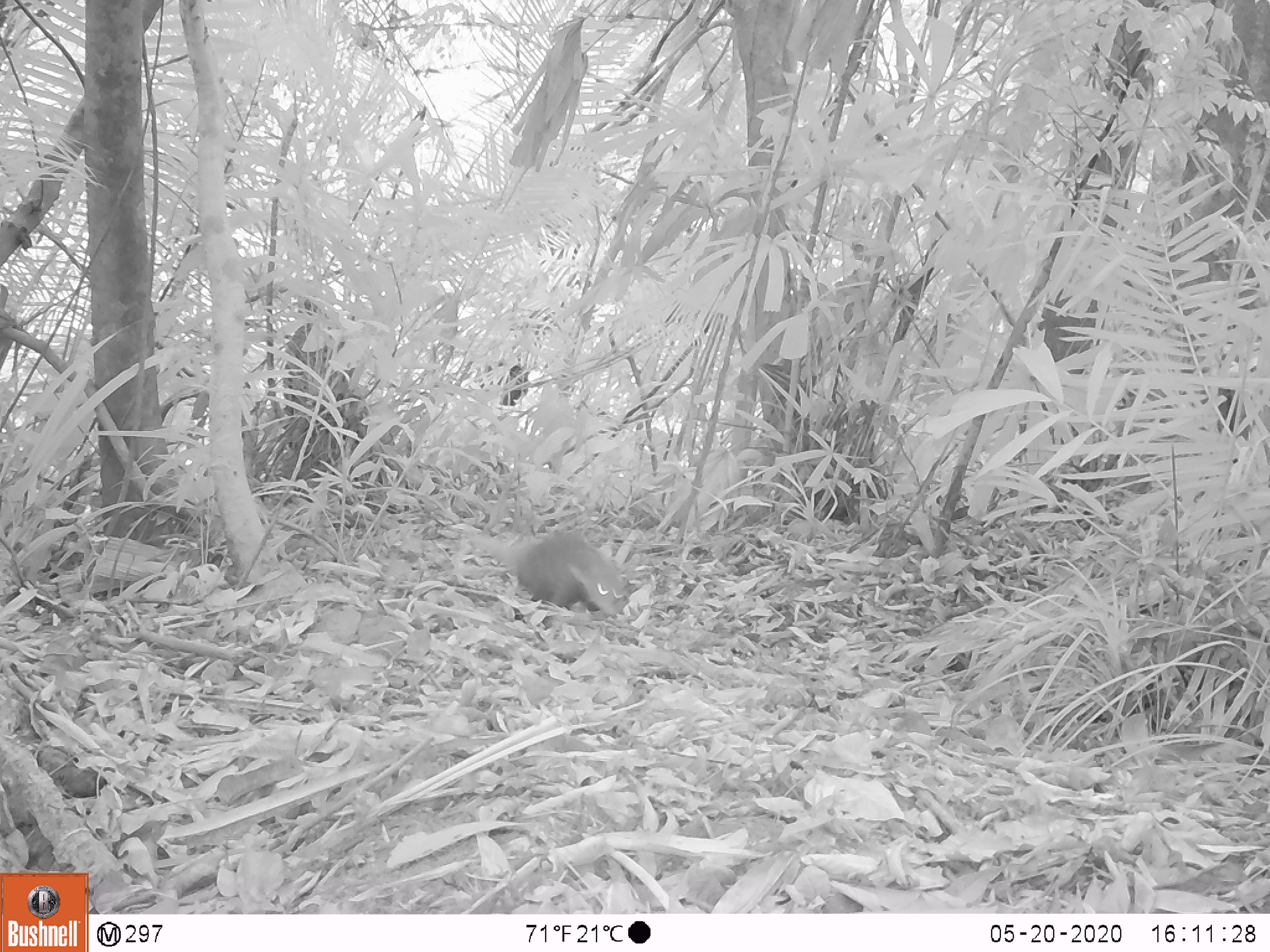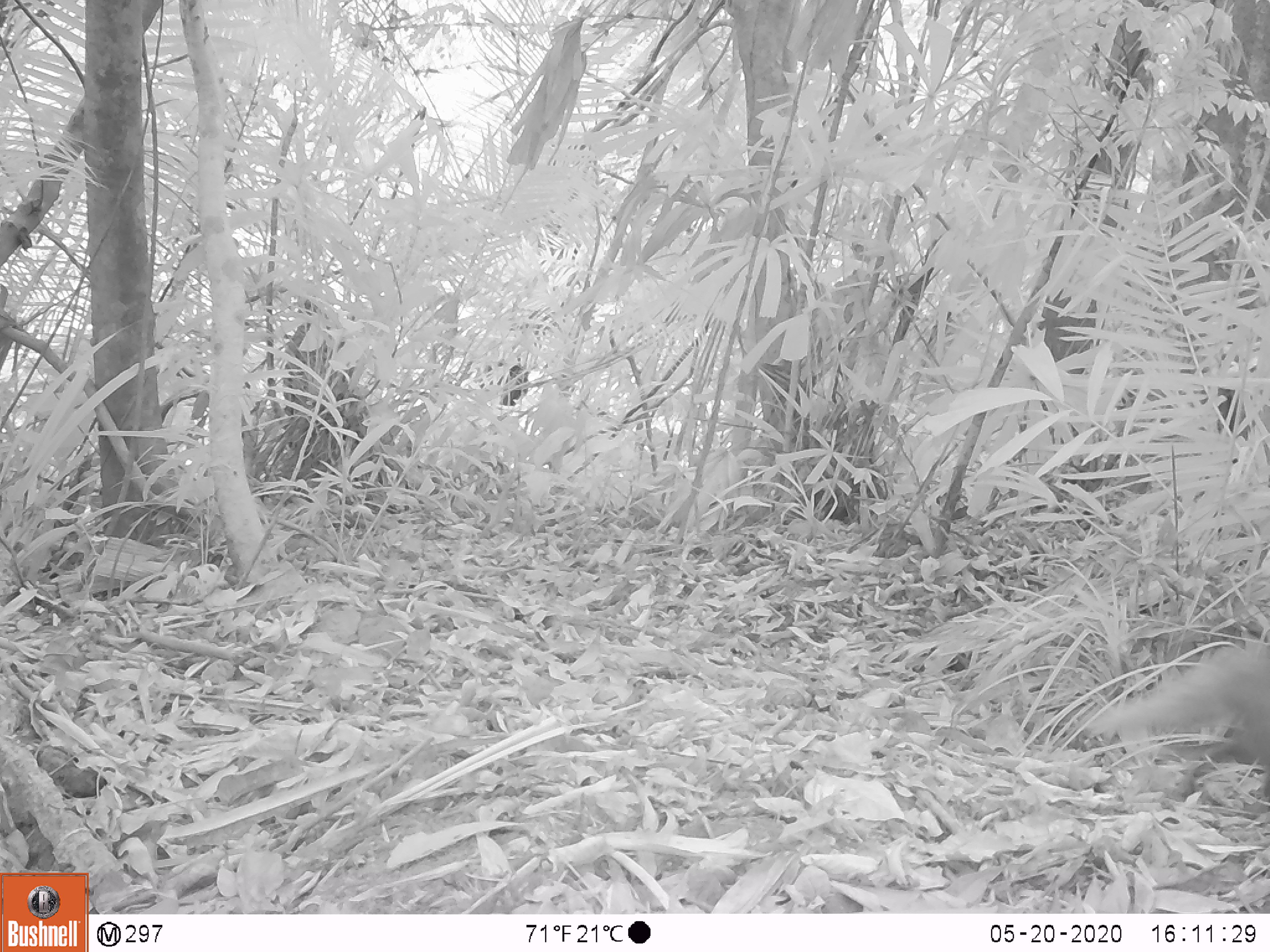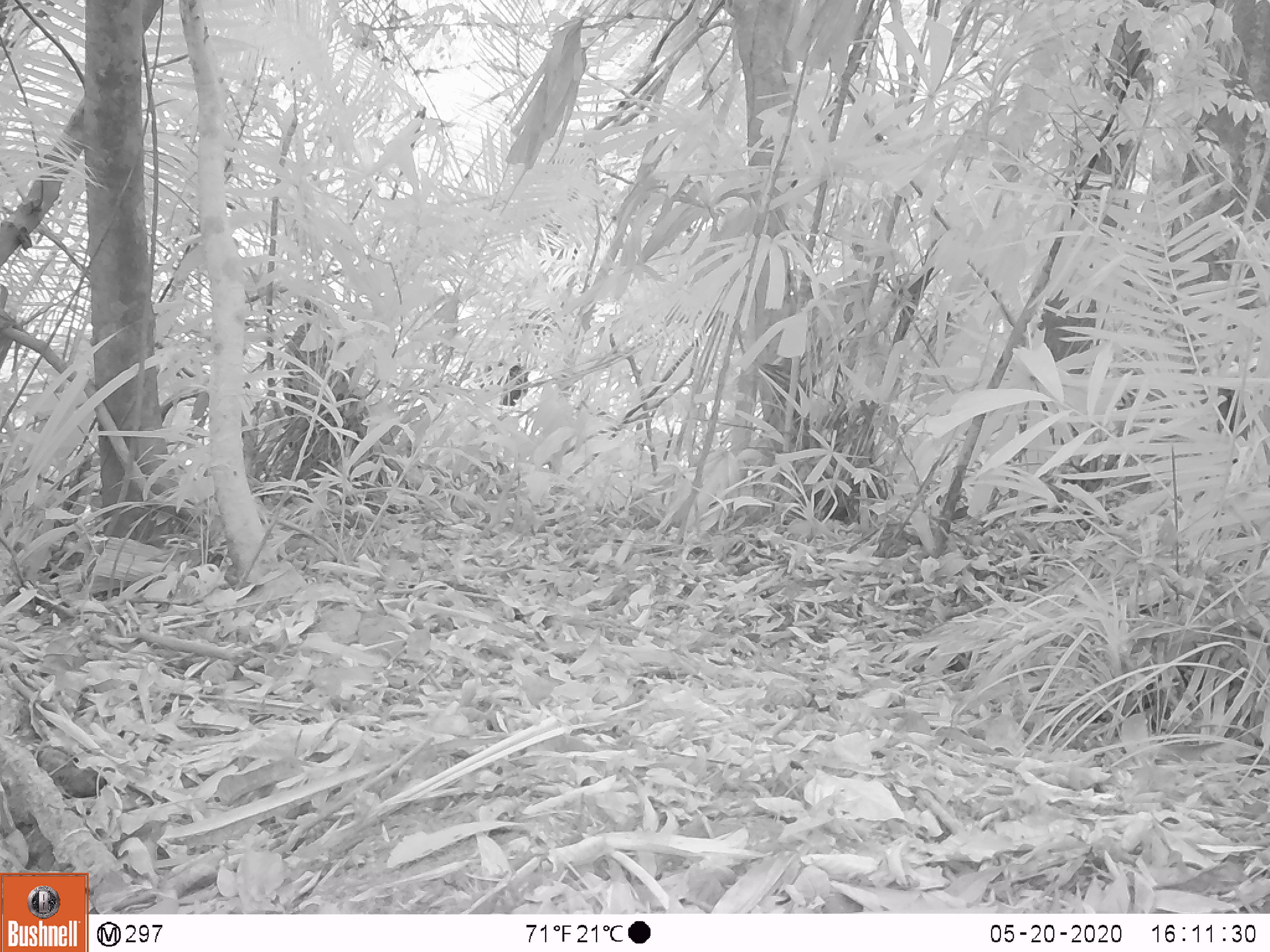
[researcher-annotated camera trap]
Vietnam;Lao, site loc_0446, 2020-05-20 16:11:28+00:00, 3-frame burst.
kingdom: Animalia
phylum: Chordata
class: Mammalia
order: Carnivora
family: Herpestidae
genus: Urva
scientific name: Urva urva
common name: crab-eating mongoose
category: crab eating mongoose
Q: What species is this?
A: Crab eating mongoose (crab-eating mongoose) (Urva urva).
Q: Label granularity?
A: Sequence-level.